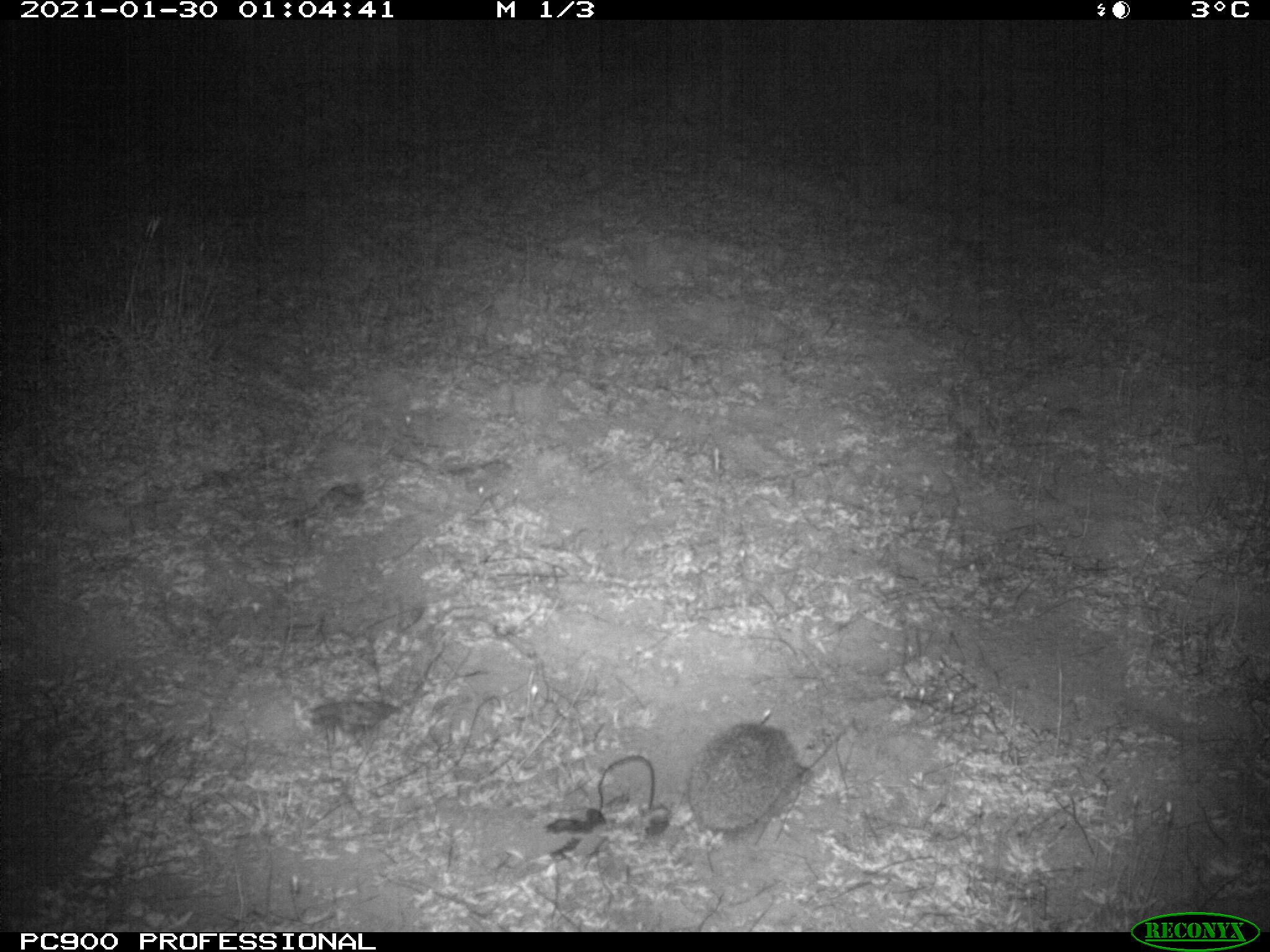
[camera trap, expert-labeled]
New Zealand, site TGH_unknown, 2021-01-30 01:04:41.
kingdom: Animalia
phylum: Chordata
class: Mammalia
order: Eulipotyphla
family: Erinaceidae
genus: Erinaceus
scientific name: Erinaceus europaeus europaeus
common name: european hedgehog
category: hedgehog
Hedgehog (european hedgehog) (Erinaceus europaeus europaeus).